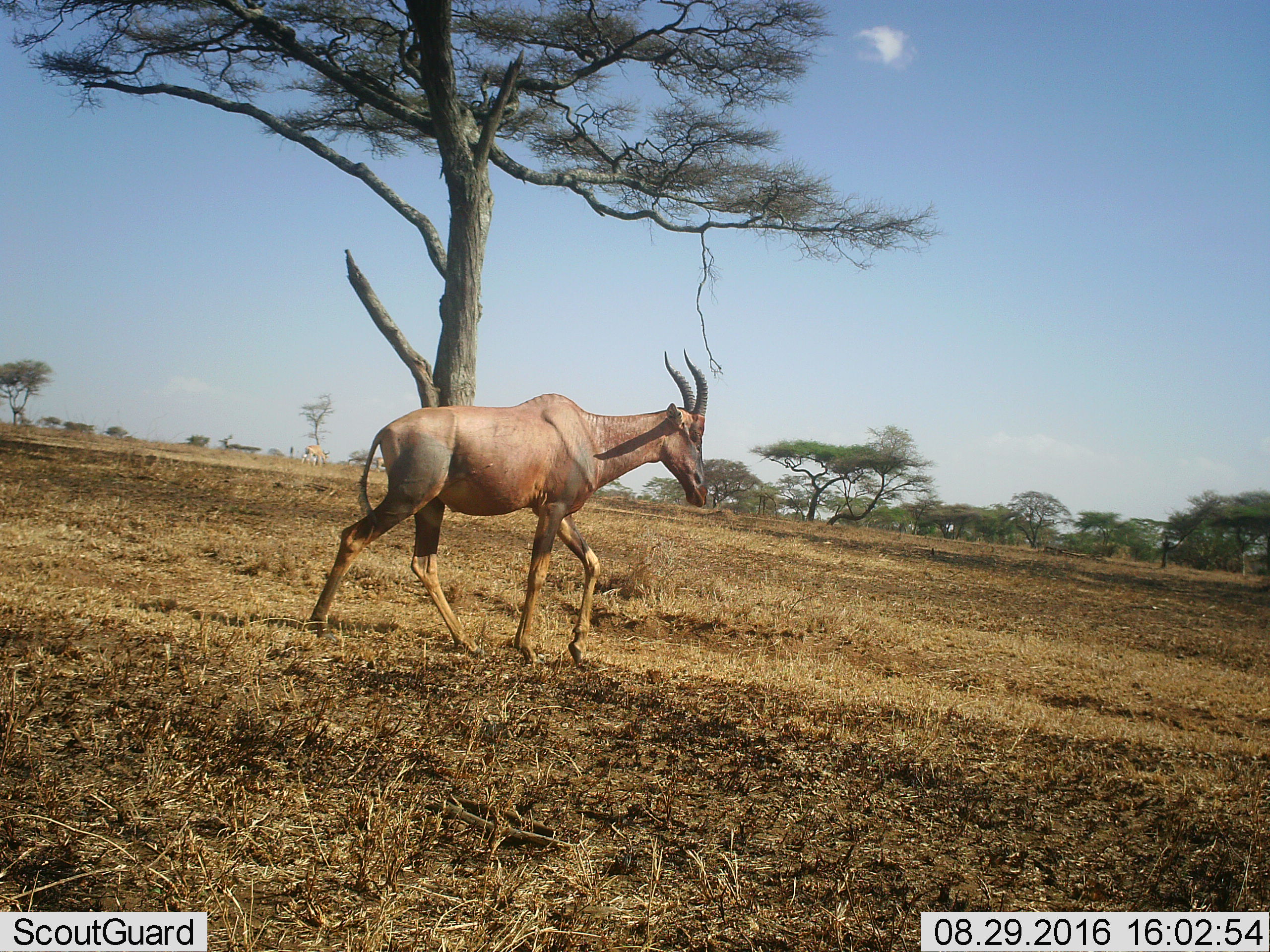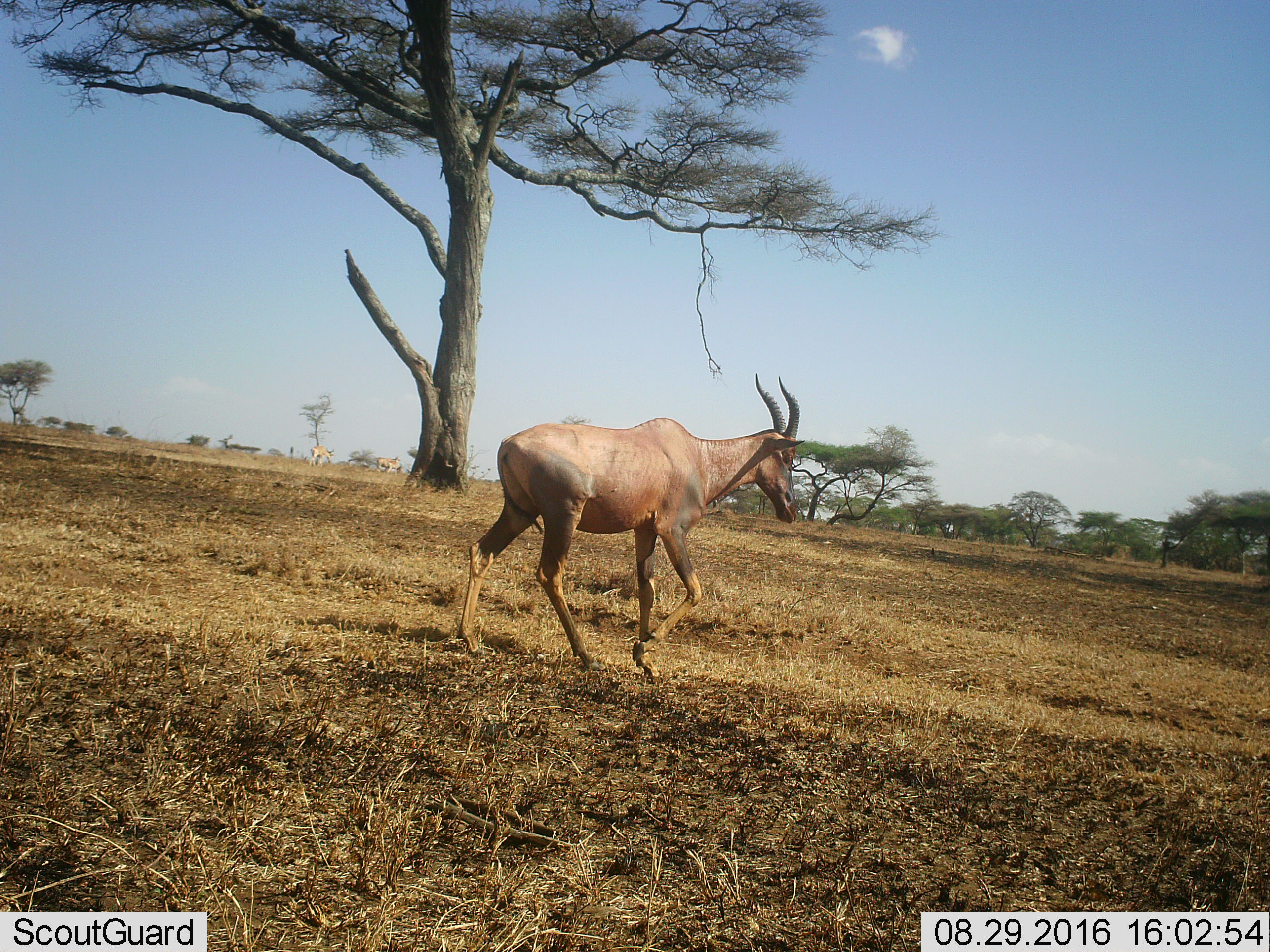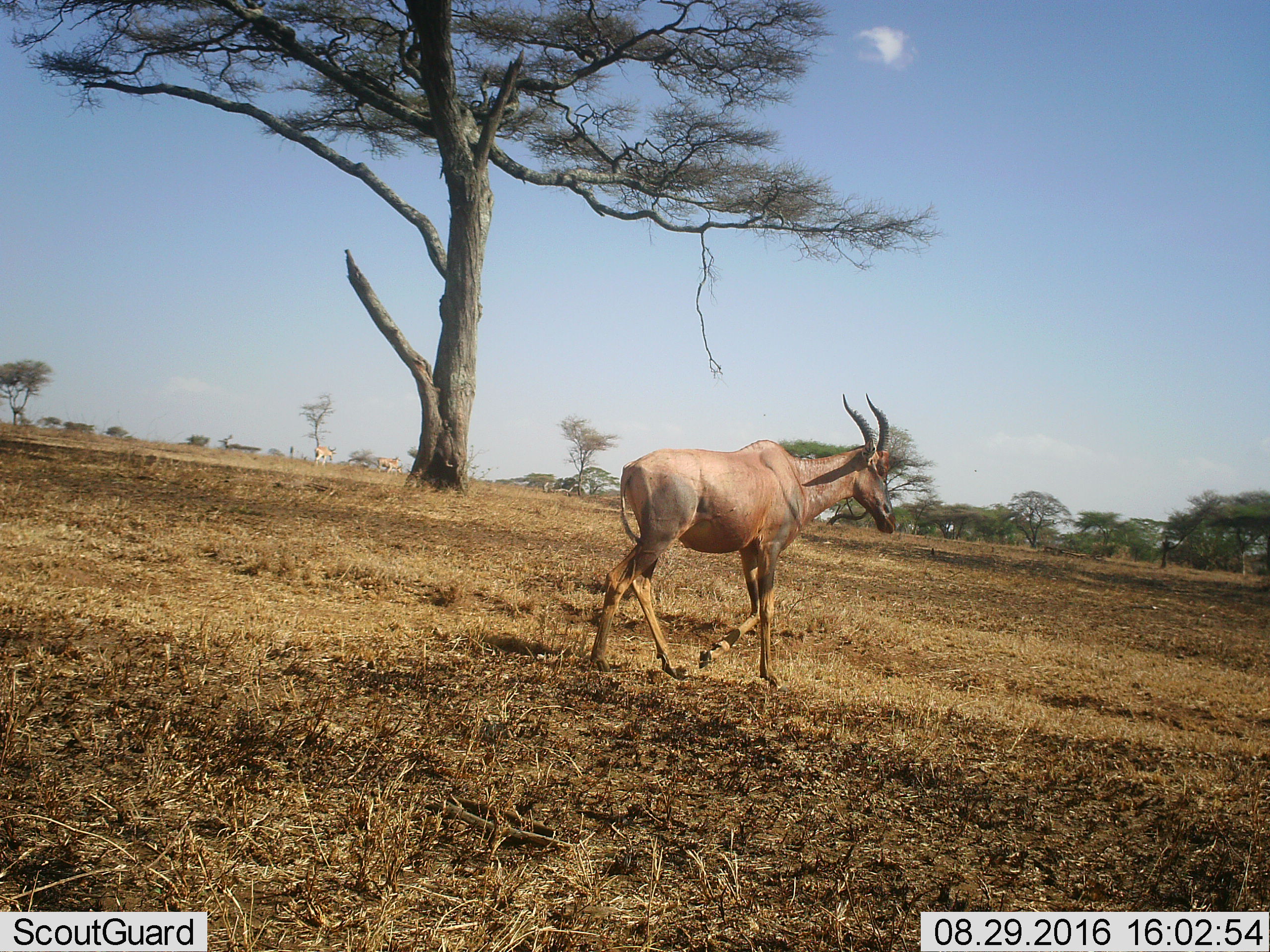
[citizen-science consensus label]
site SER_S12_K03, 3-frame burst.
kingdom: Animalia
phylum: Chordata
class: Mammalia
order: Artiodactyla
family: Bovidae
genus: Alcelaphus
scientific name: Alcelaphus buselaphus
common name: hartebeest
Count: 1.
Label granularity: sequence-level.